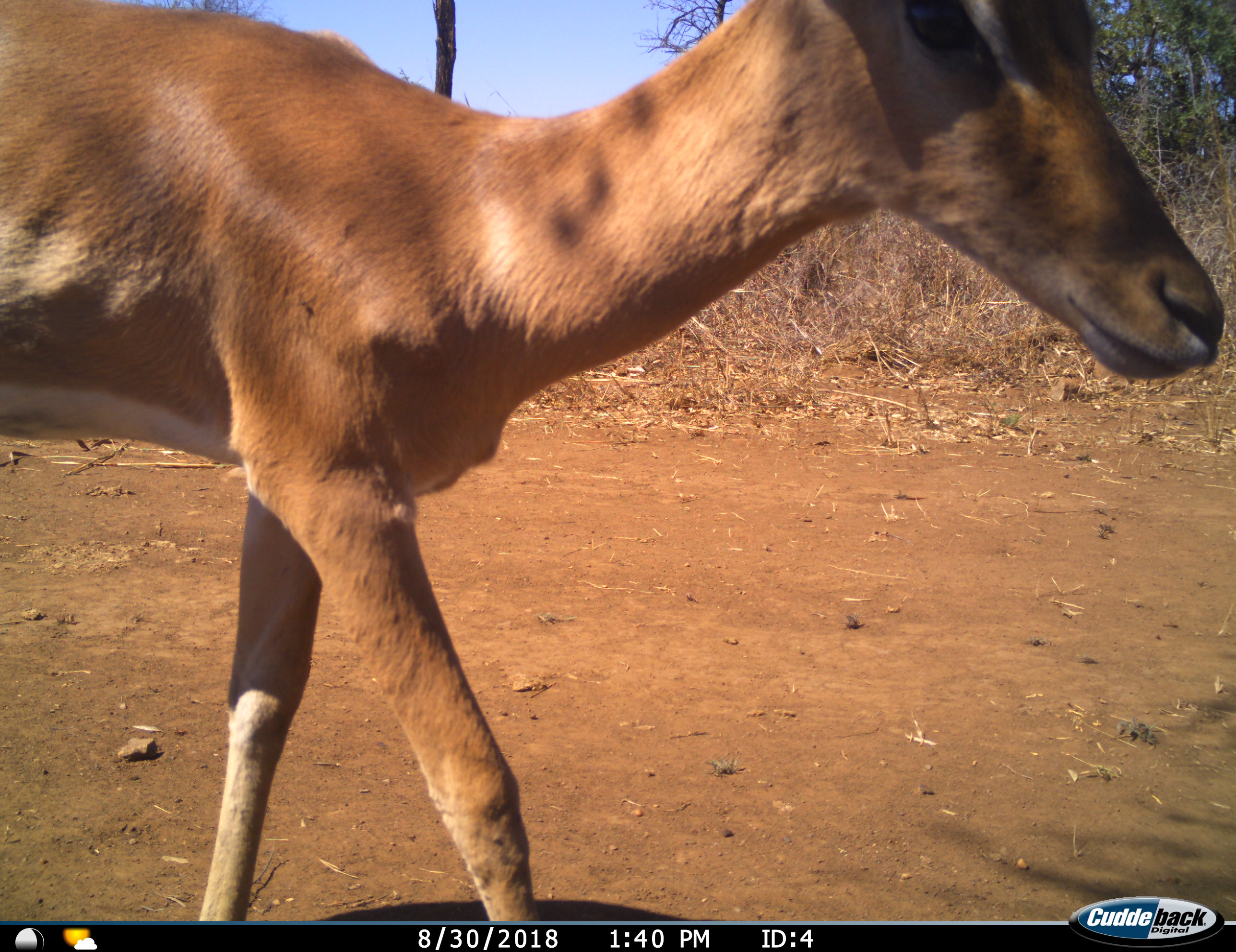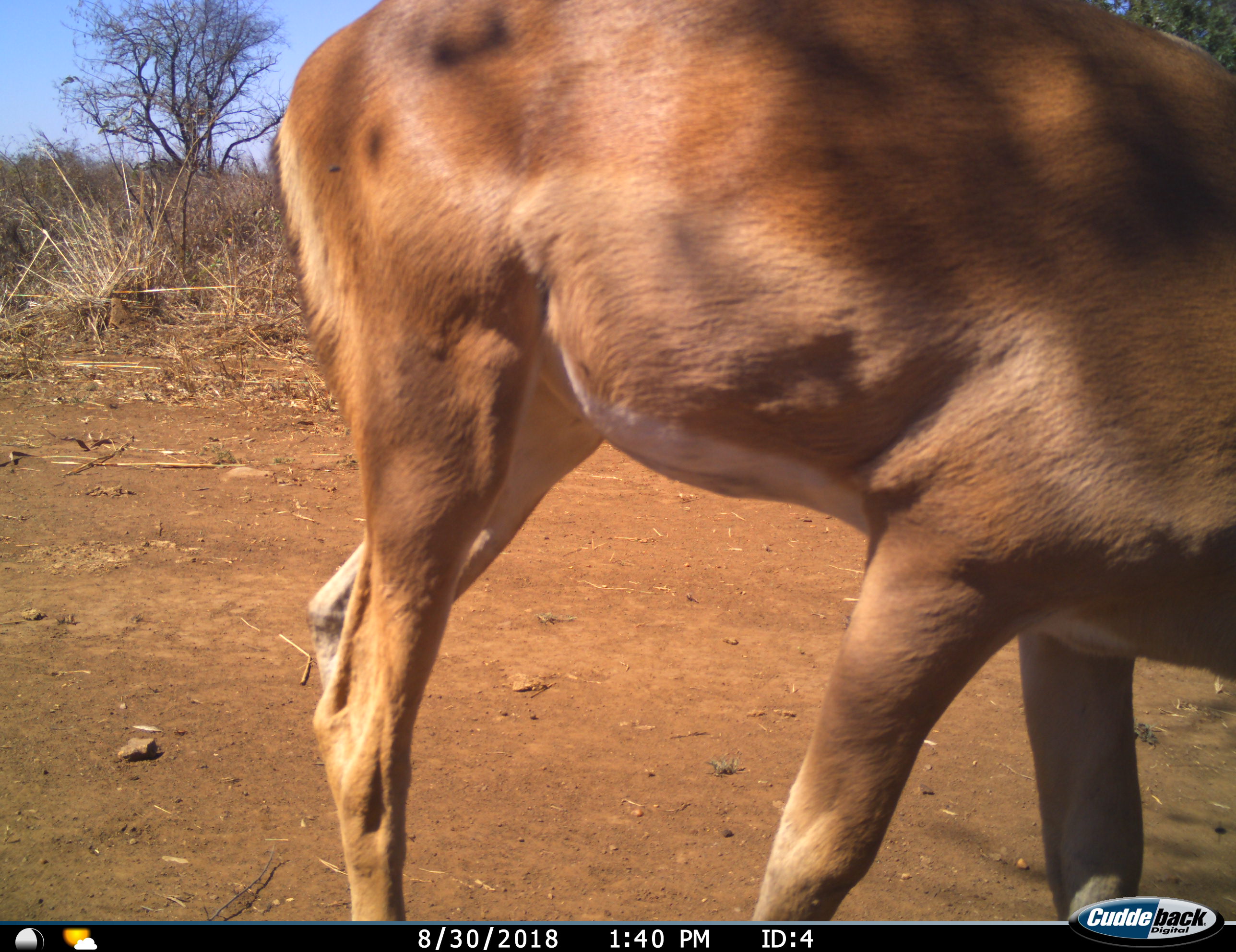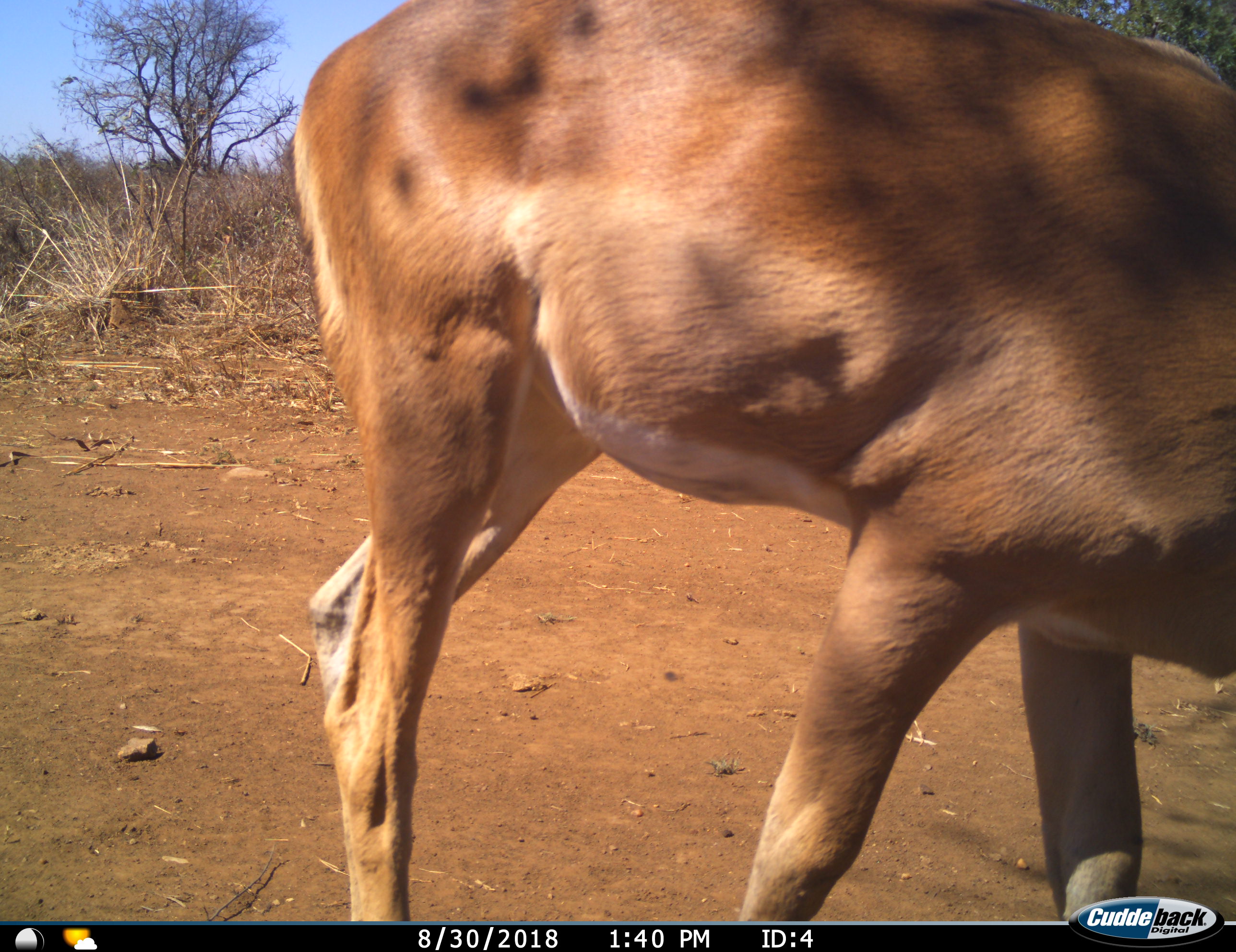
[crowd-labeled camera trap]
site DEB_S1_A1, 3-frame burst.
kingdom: Animalia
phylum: Chordata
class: Mammalia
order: Artiodactyla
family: Bovidae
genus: Aepyceros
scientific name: Aepyceros melampus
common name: impala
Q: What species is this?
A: Impala (Aepyceros melampus).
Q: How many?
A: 1.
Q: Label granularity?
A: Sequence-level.